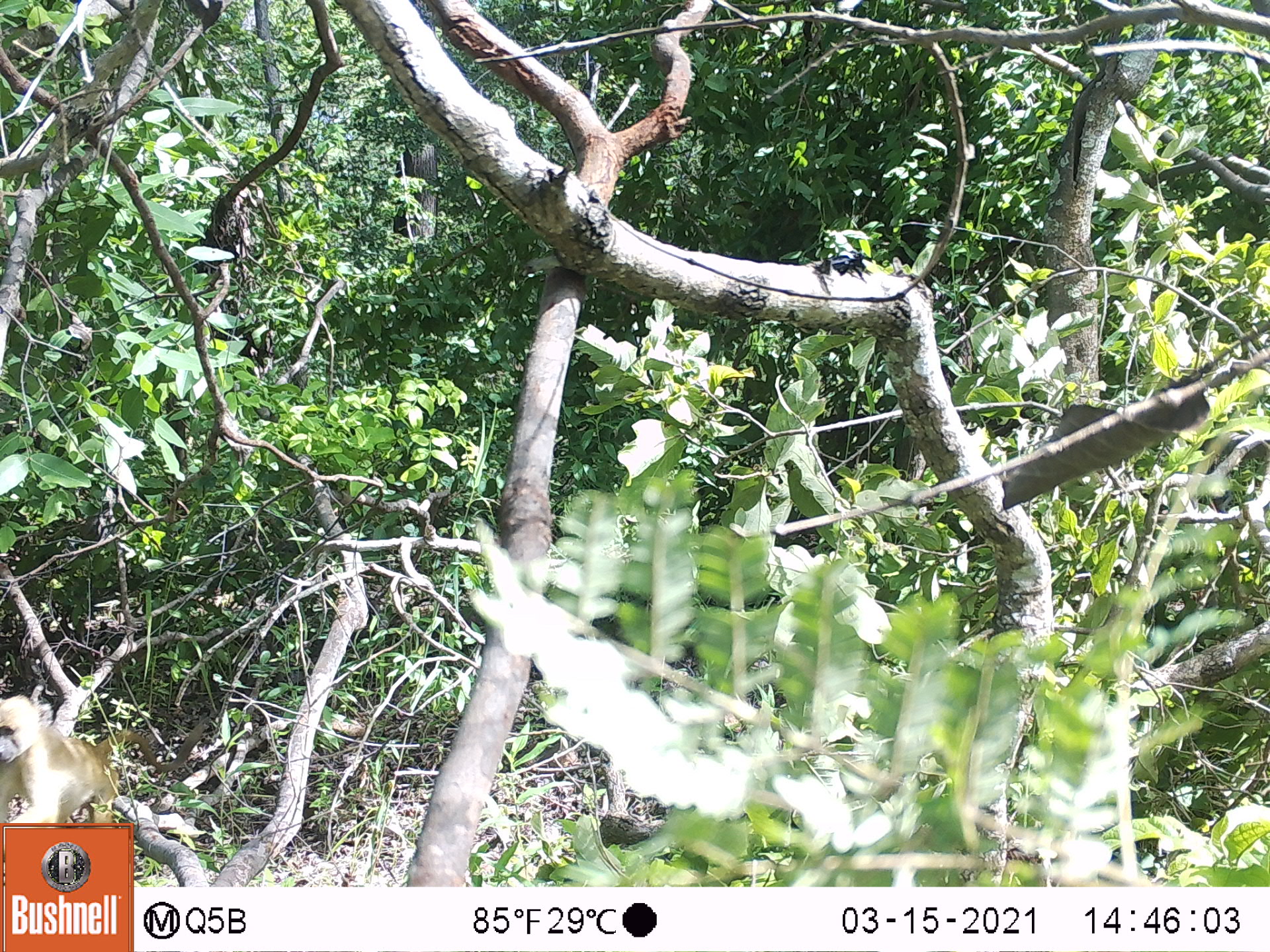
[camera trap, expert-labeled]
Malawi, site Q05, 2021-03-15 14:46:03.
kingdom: Animalia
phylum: Chordata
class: Mammalia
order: Primates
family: Cercopithecidae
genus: Papio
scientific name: Papio cynocephalus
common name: yellow baboon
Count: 1.